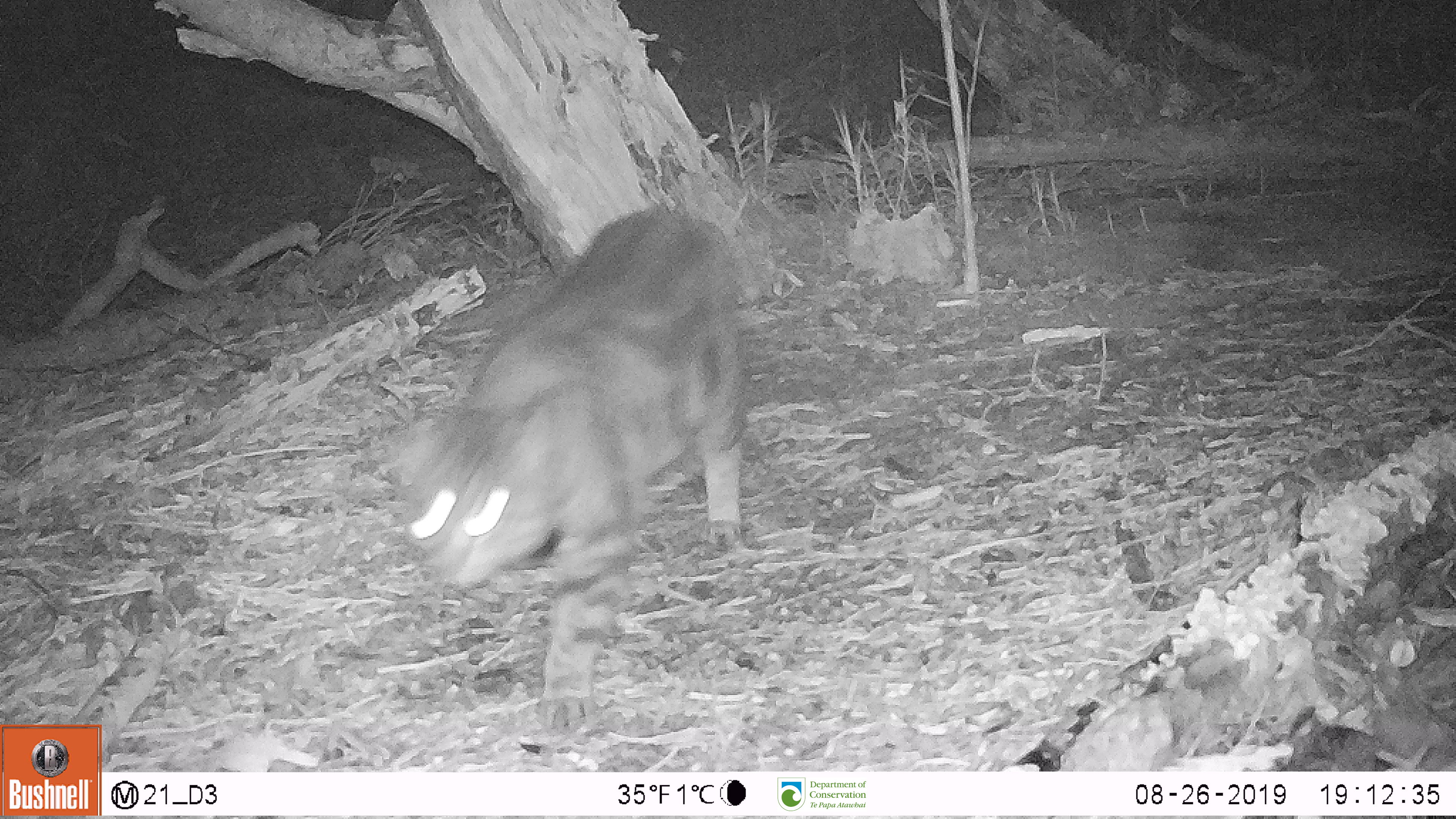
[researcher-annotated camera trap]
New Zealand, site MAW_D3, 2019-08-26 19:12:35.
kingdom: Animalia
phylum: Chordata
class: Mammalia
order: Carnivora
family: Felidae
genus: Felis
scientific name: Felis catus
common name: domestic cat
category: cat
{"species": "cat (domestic cat) (Felis catus)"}